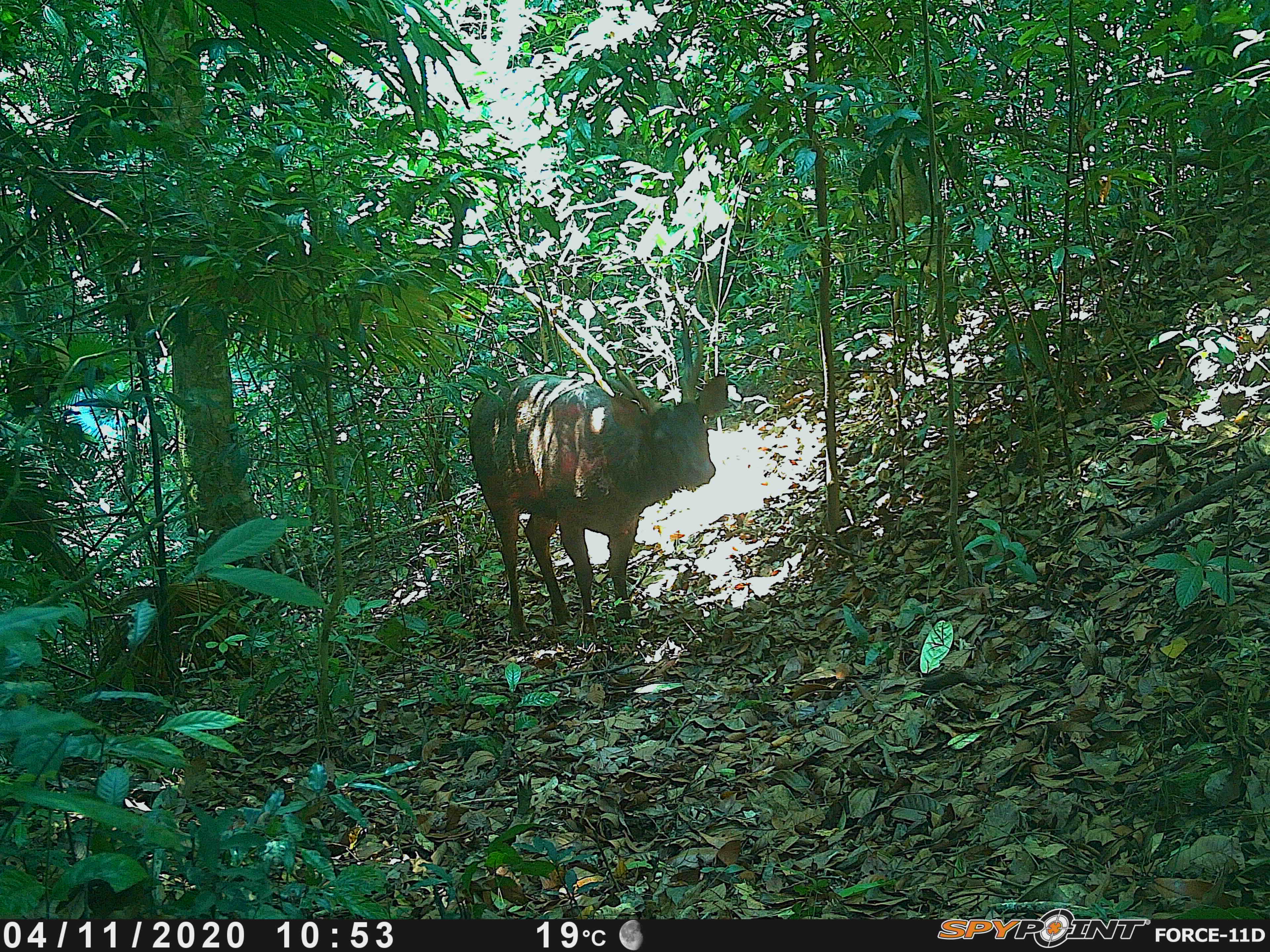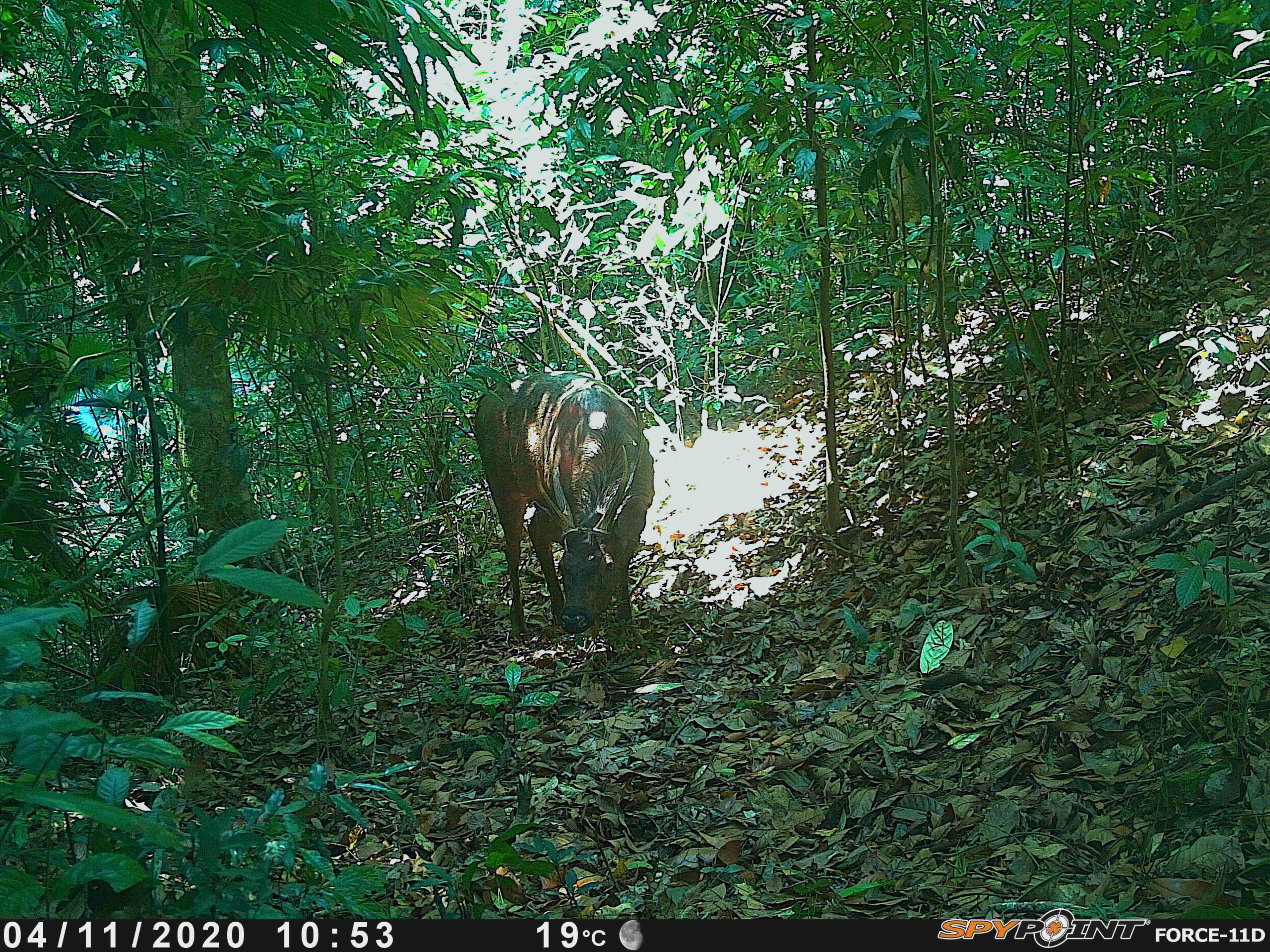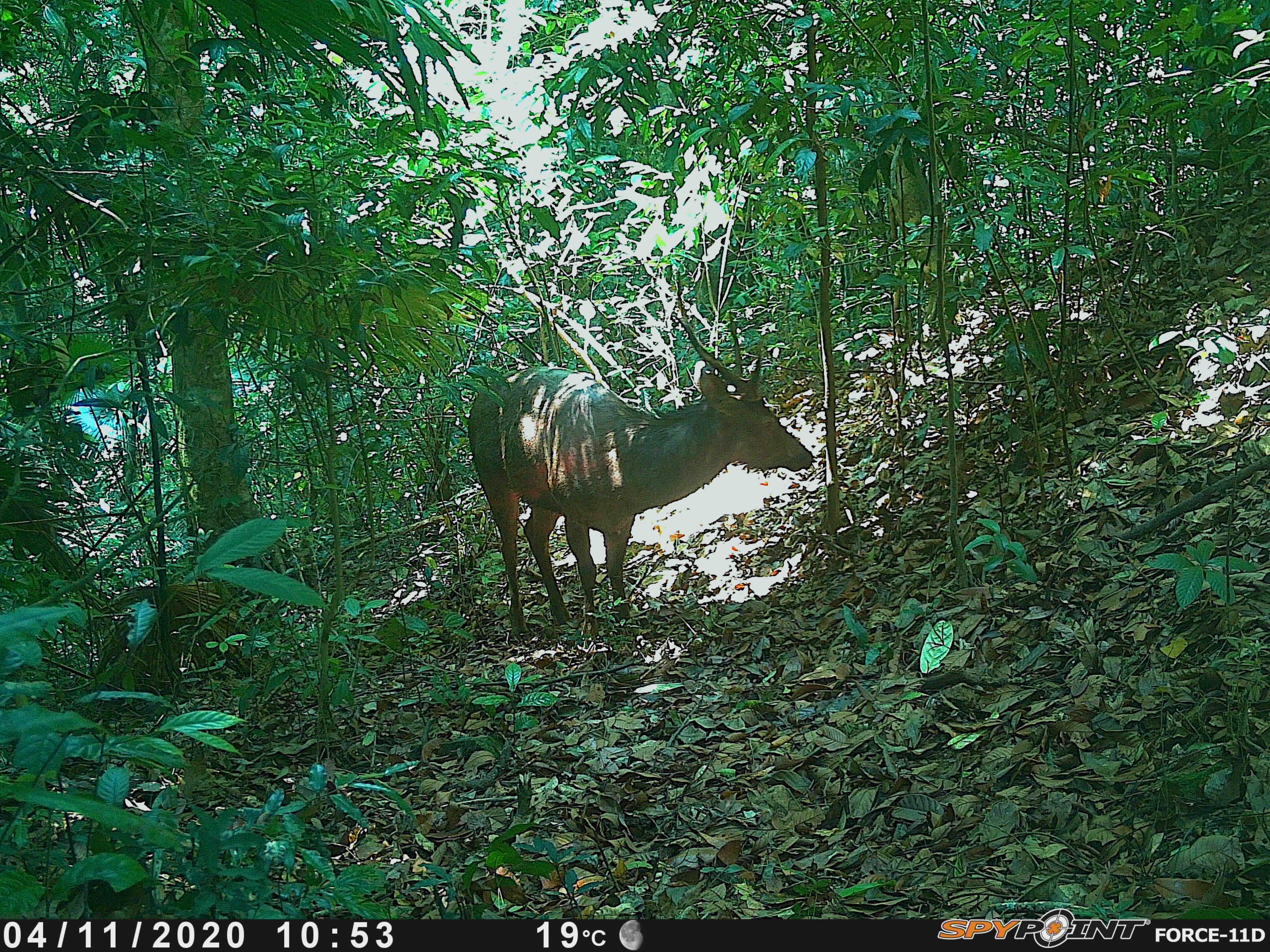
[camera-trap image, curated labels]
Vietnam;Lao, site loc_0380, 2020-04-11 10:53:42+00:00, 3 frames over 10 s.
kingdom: Animalia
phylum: Chordata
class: Mammalia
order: Artiodactyla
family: Cervidae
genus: Rusa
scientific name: Rusa unicolor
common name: sambar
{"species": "sambar (Rusa unicolor)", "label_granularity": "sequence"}